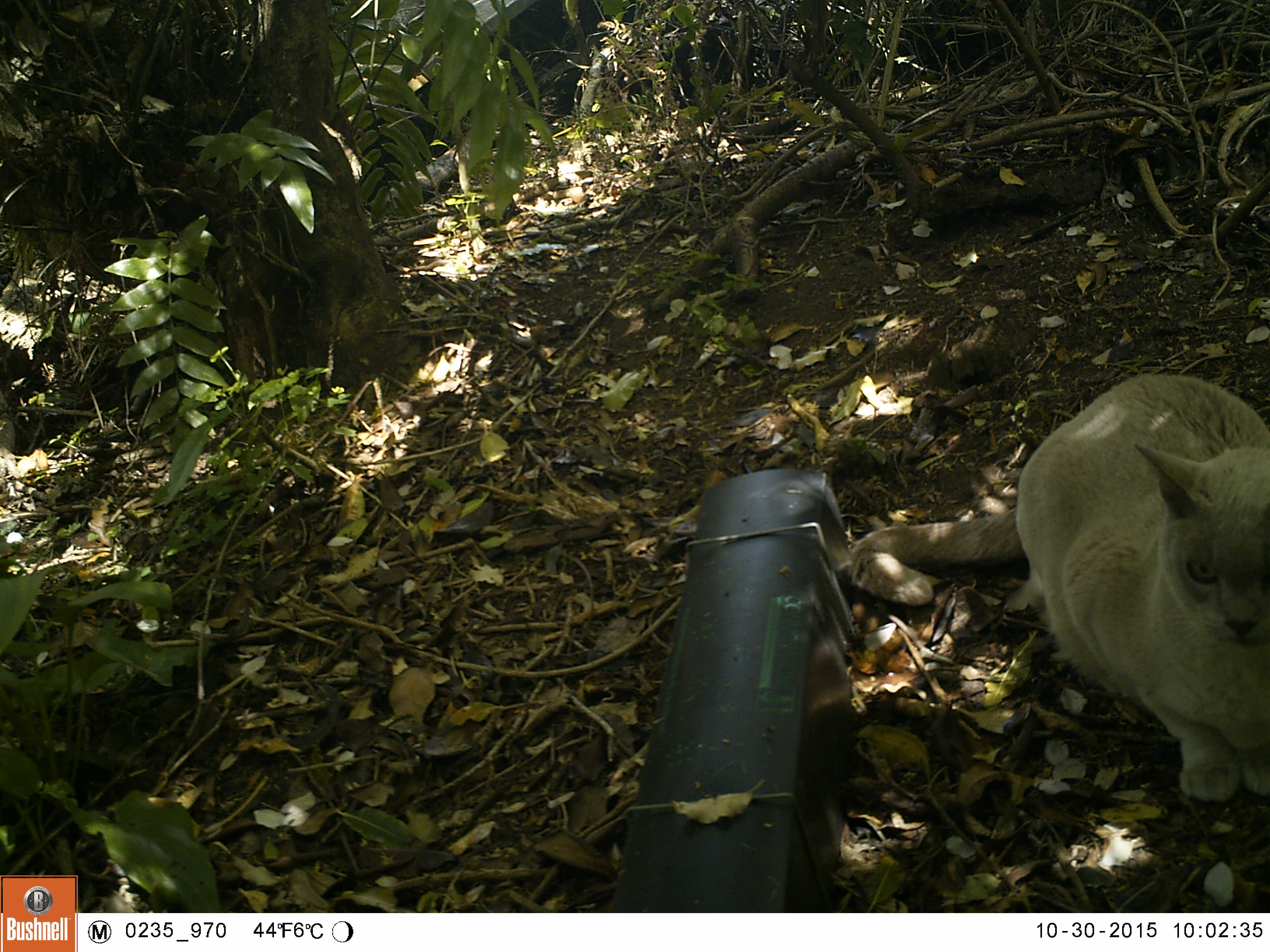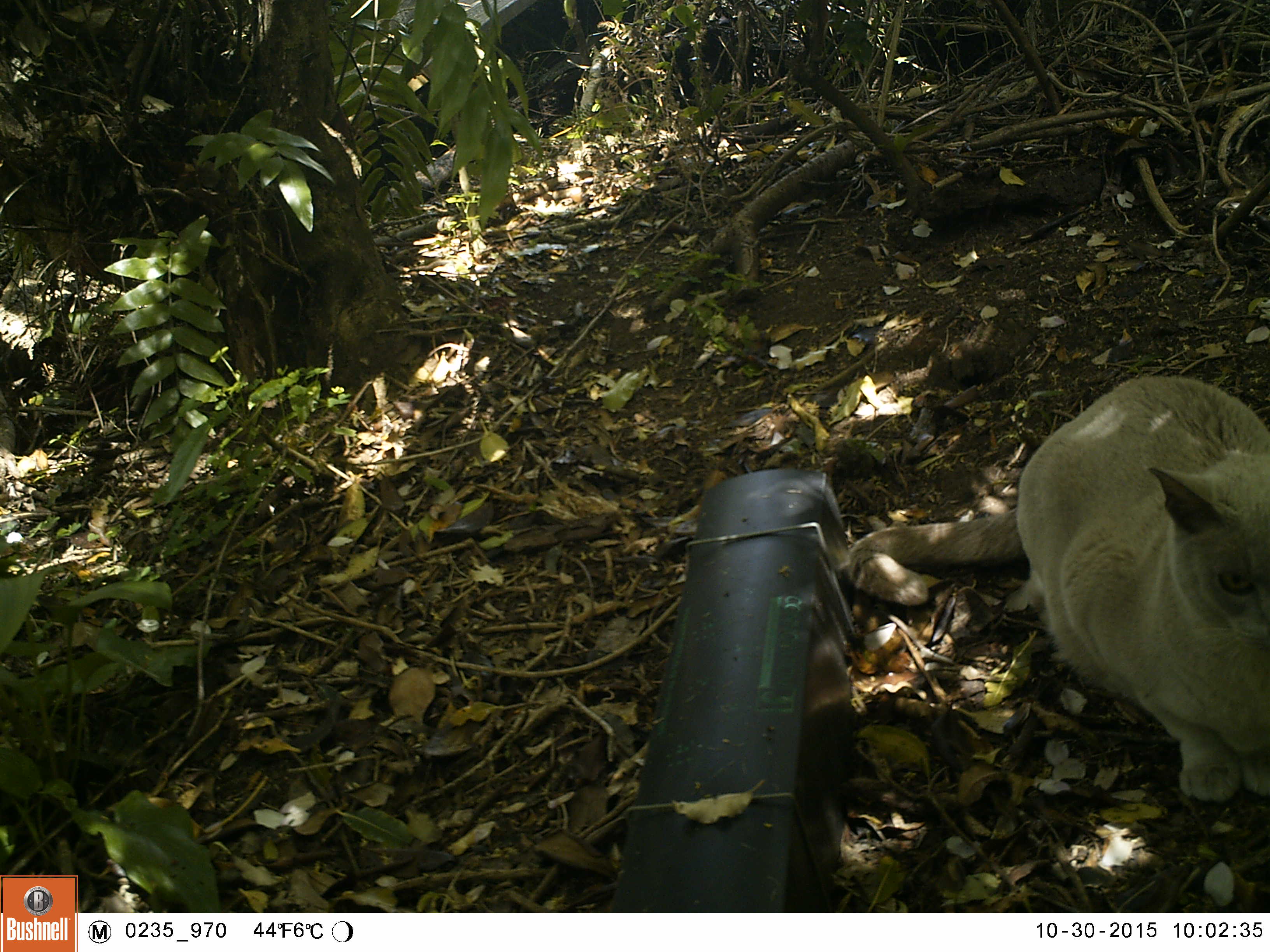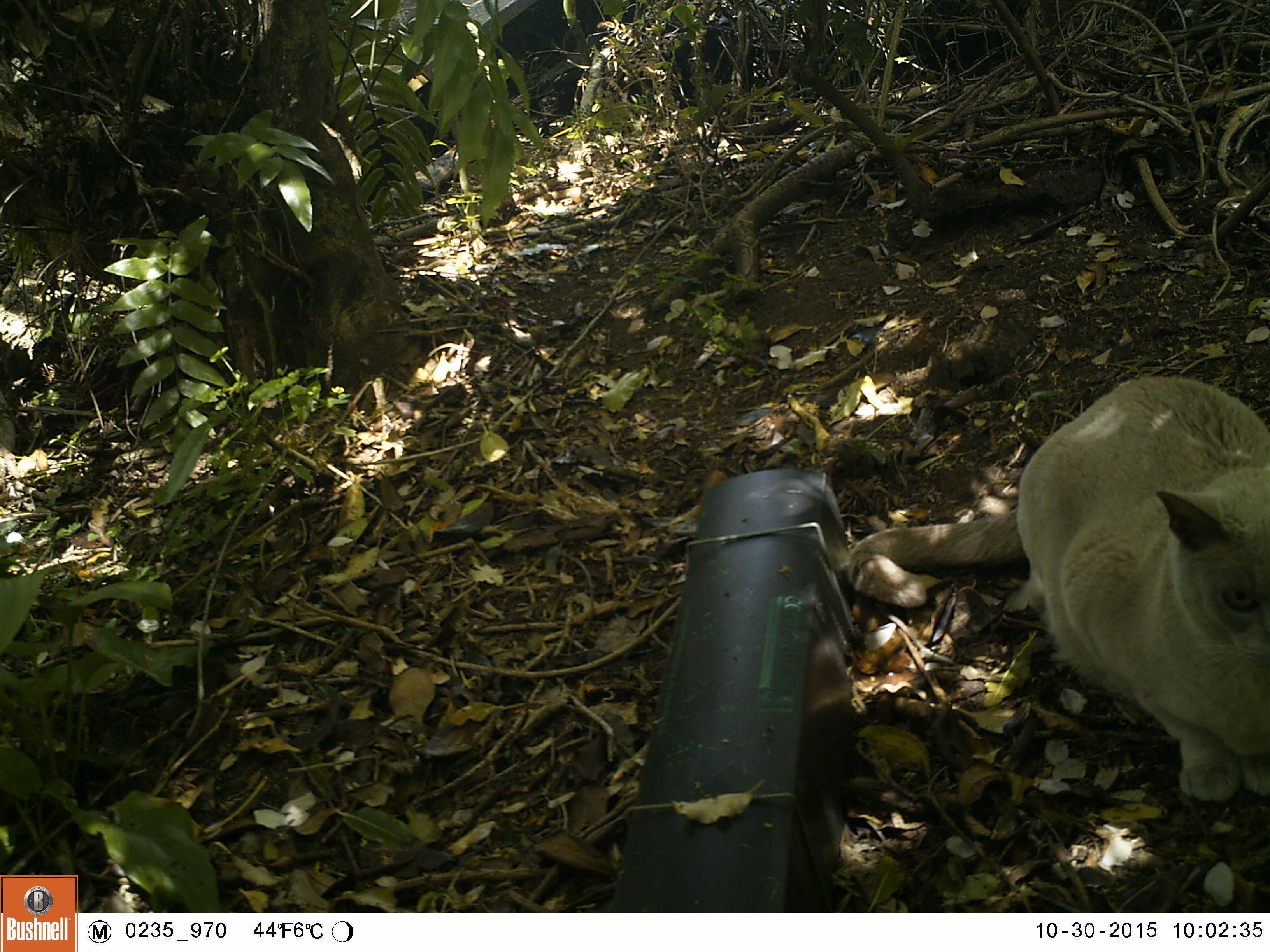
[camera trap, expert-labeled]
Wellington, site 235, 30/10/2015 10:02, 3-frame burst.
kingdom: Animalia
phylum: Chordata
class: Mammalia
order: Carnivora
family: Felidae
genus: Felis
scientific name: Felis catus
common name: cat